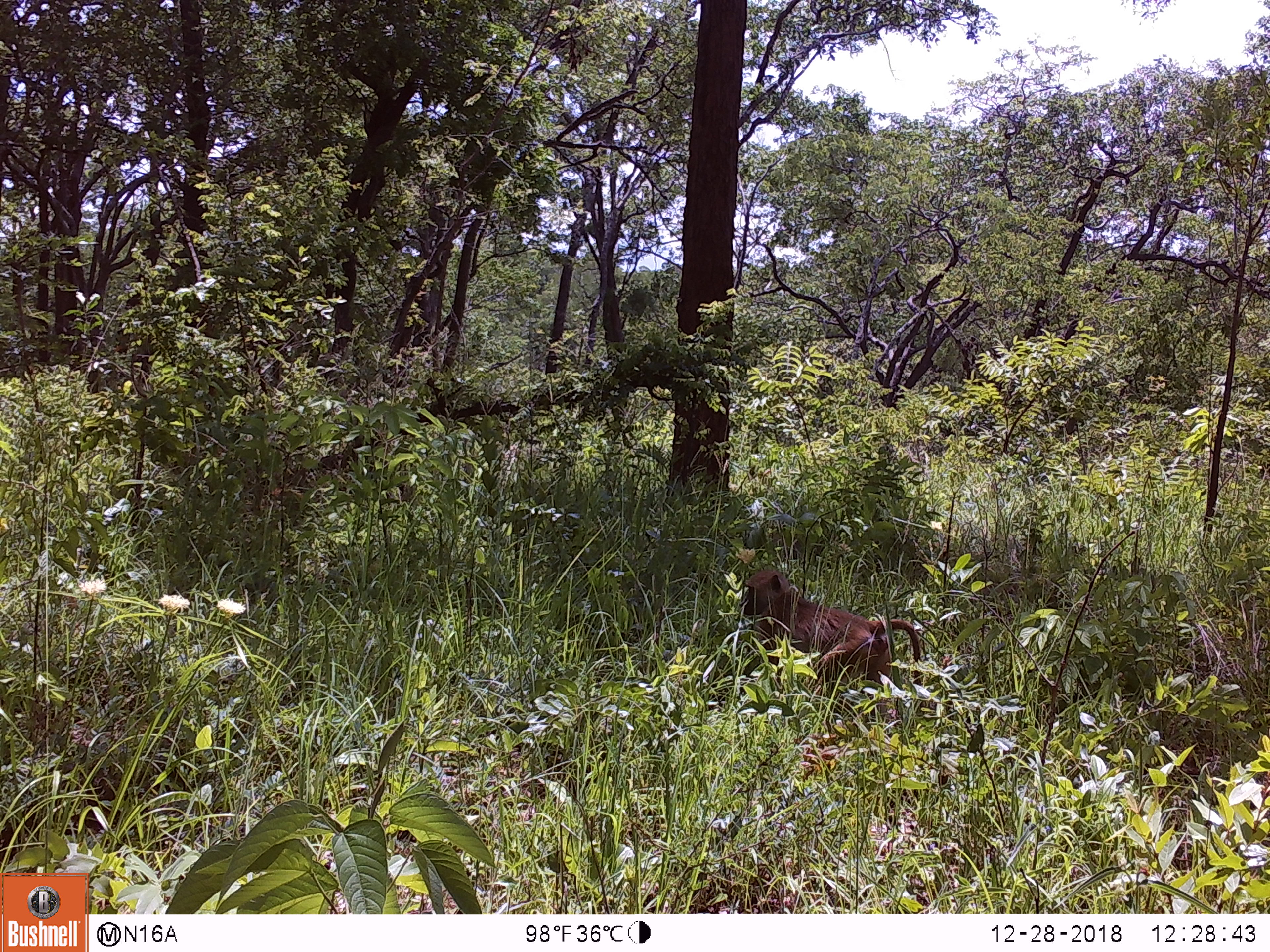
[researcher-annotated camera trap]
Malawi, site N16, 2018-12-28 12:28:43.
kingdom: Animalia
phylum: Chordata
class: Mammalia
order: Primates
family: Cercopithecidae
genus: Papio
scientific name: Papio cynocephalus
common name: yellow baboon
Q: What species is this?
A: Yellow baboon (Papio cynocephalus).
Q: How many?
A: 1.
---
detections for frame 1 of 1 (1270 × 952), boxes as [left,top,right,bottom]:
yellow baboon: [734,557,928,704]